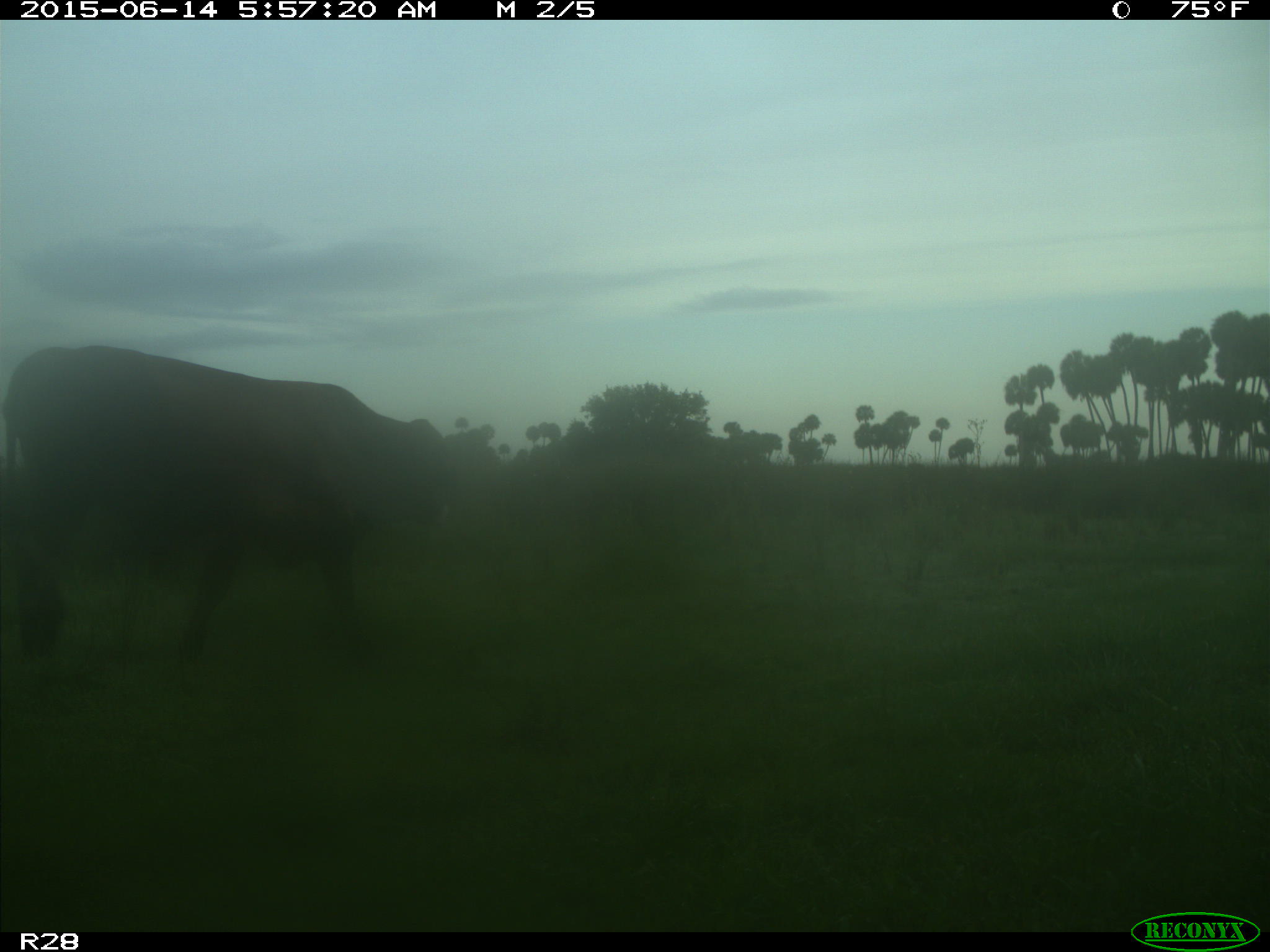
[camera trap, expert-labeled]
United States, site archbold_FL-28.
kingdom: Animalia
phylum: Chordata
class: Mammalia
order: Artiodactyla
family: Bovidae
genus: Bos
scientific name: Bos taurus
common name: domestic cow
Bos taurus (domestic cow).